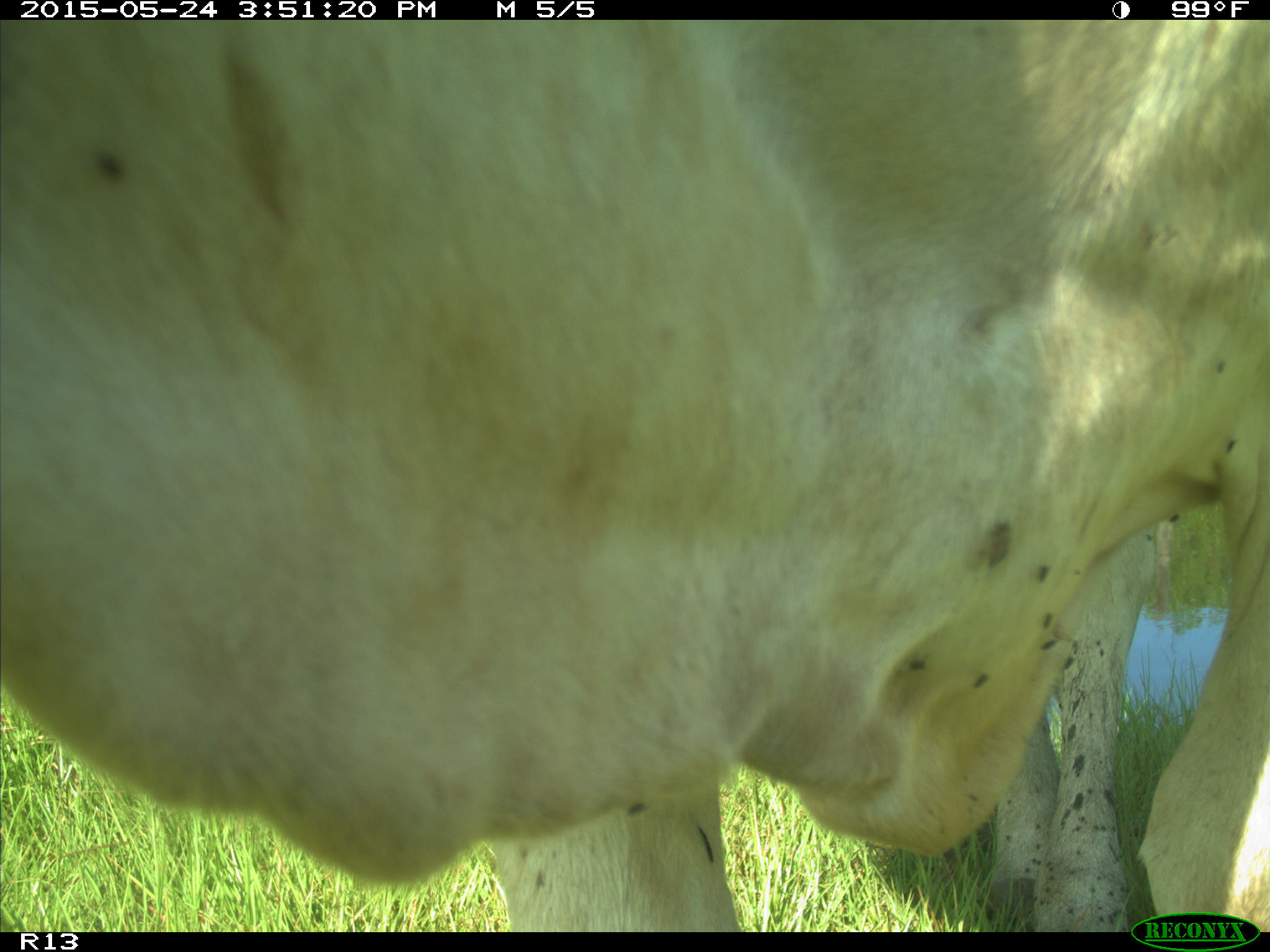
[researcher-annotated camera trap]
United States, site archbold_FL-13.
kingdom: Animalia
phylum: Chordata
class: Mammalia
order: Artiodactyla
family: Bovidae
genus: Bos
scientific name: Bos taurus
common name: domestic cow